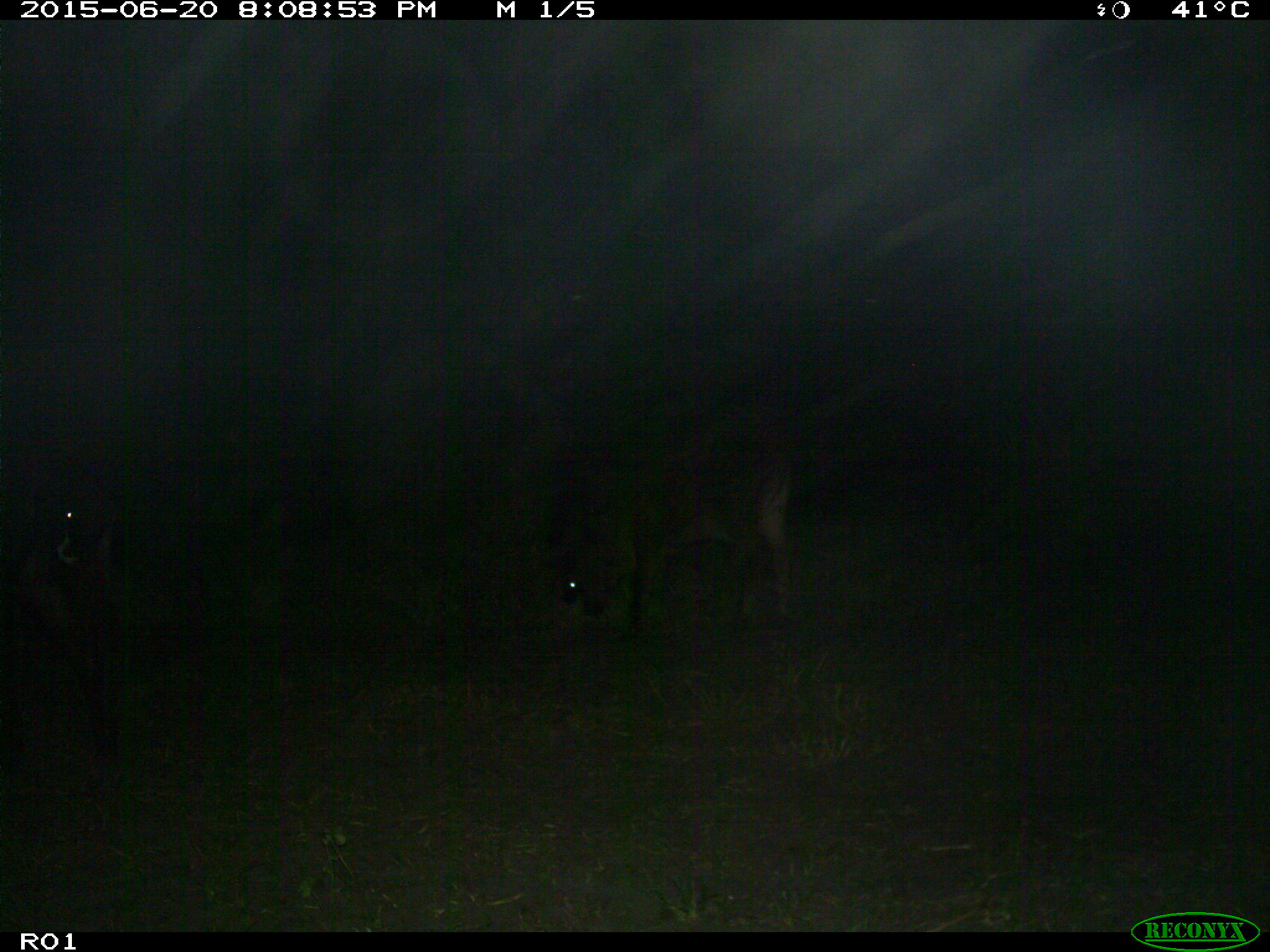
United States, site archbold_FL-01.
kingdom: Animalia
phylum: Chordata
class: Mammalia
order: Artiodactyla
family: Bovidae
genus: Bos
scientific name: Bos taurus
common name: domestic cow